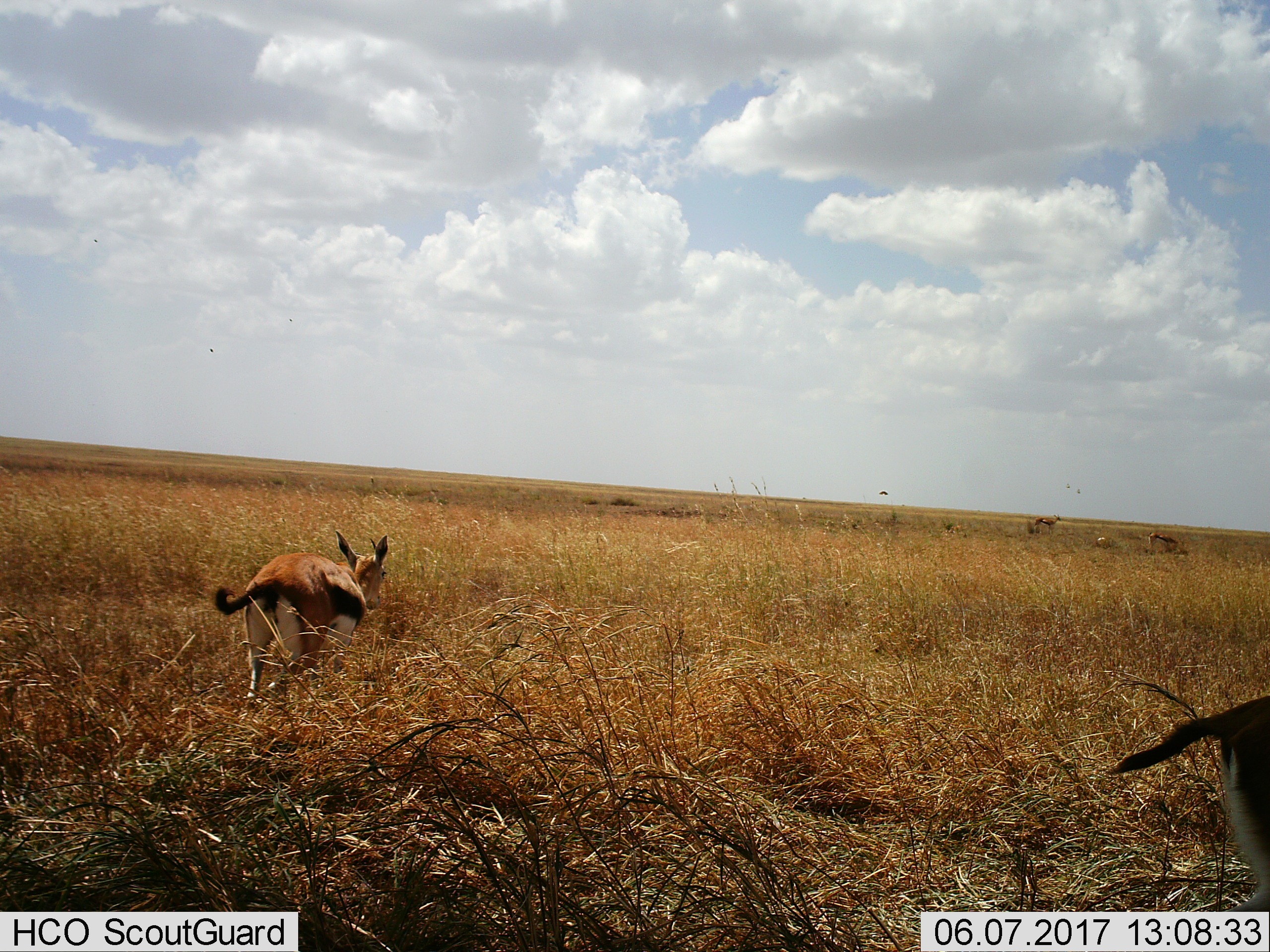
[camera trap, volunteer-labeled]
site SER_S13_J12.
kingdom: Animalia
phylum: Chordata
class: Mammalia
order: Artiodactyla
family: Bovidae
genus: Eudorcas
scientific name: Eudorcas thomsonii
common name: thomson's gazelle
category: gazellethomsons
Gazellethomsons (thomson's gazelle) (Eudorcas thomsonii), count 2. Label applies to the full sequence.